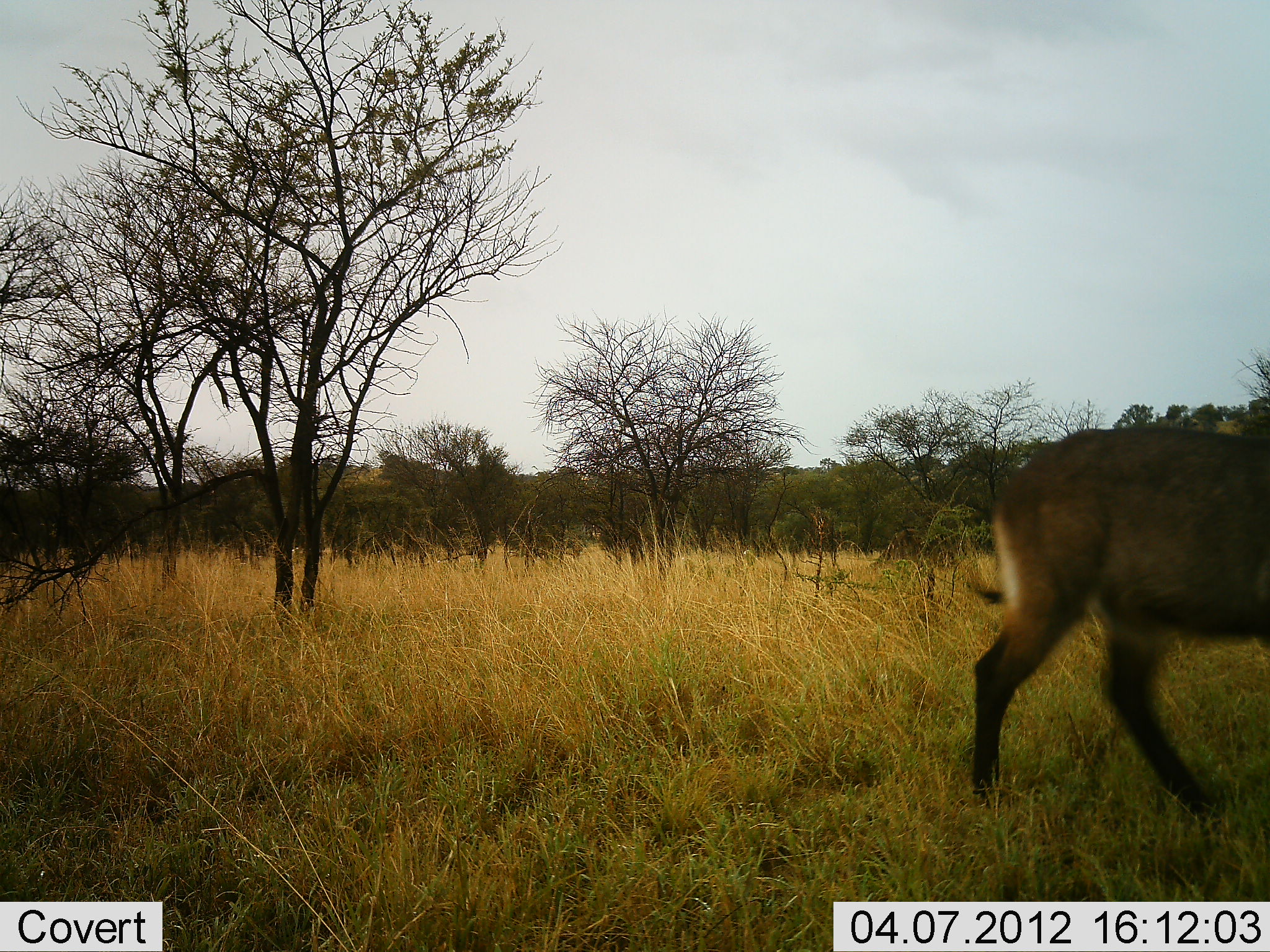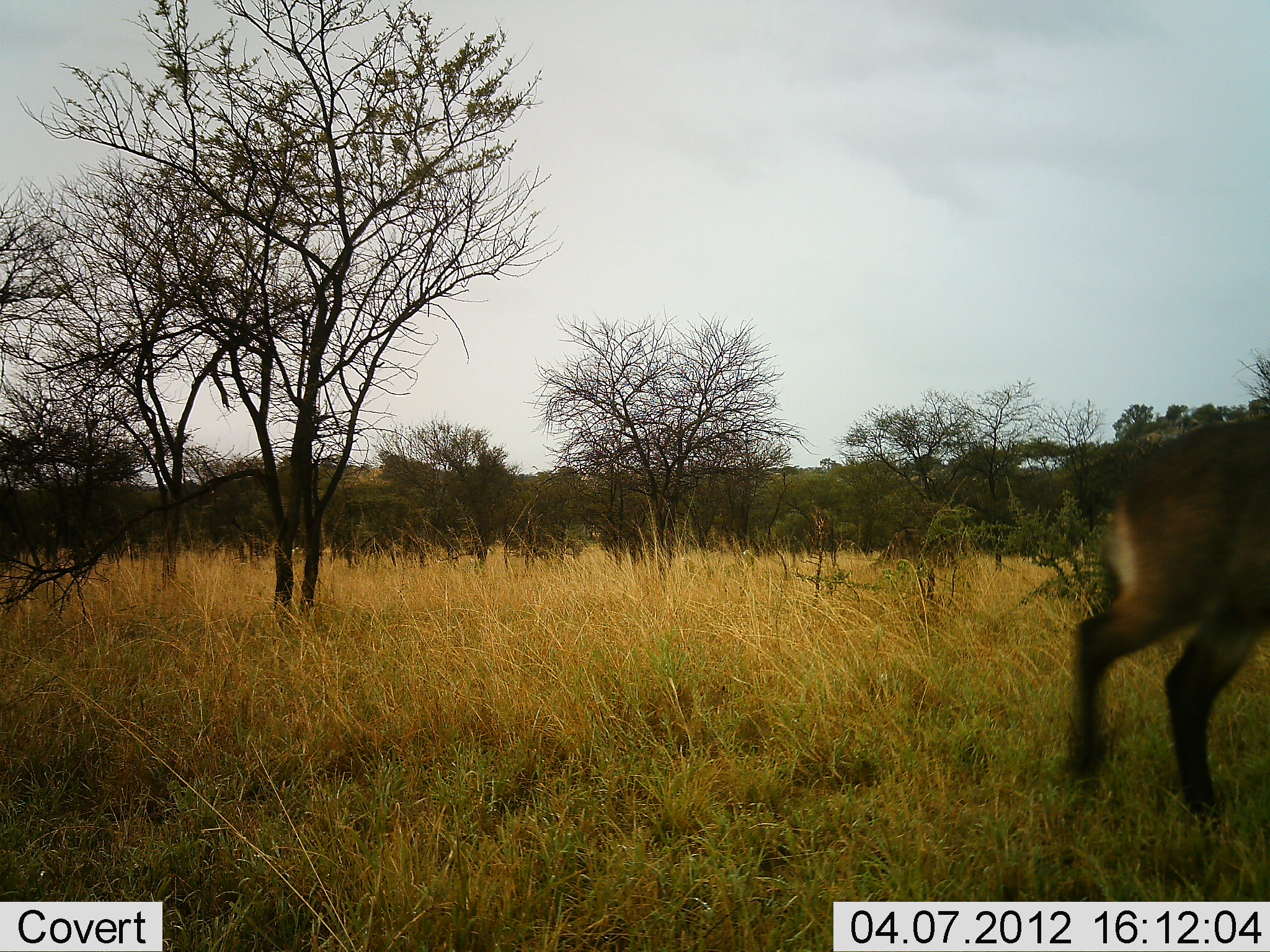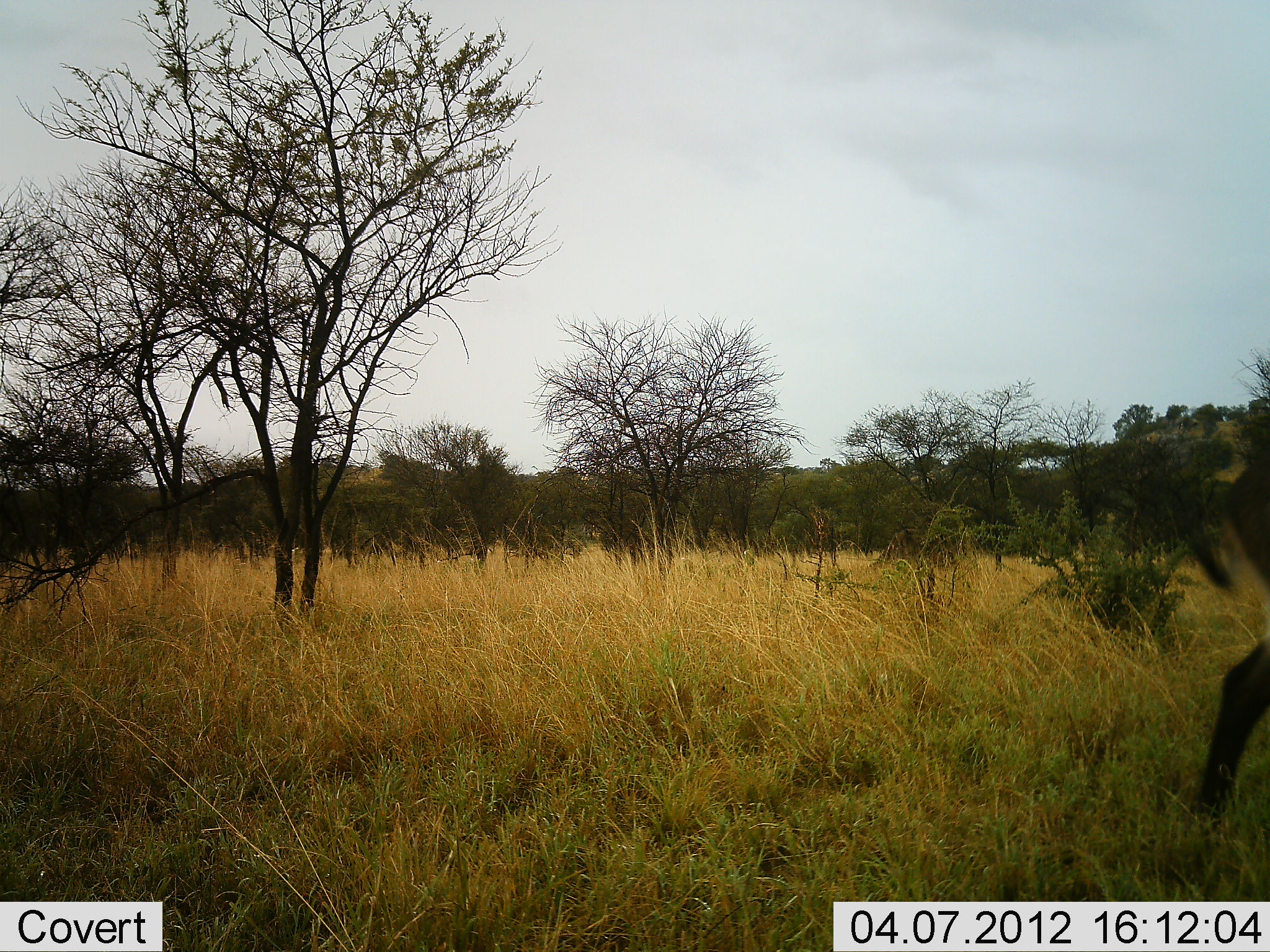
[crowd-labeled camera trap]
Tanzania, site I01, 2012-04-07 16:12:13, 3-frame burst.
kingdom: Animalia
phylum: Chordata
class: Mammalia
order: Artiodactyla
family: Bovidae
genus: Kobus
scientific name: Kobus ellipsiprymnus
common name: waterbuck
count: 1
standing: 0%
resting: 0%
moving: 100%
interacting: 0%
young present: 0%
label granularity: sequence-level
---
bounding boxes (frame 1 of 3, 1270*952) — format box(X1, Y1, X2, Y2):
animal: box(966, 413, 1270, 827)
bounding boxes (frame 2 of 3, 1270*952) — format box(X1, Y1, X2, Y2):
animal: box(1062, 400, 1270, 829)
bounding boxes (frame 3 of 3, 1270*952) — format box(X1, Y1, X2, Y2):
animal: box(1188, 396, 1270, 848)